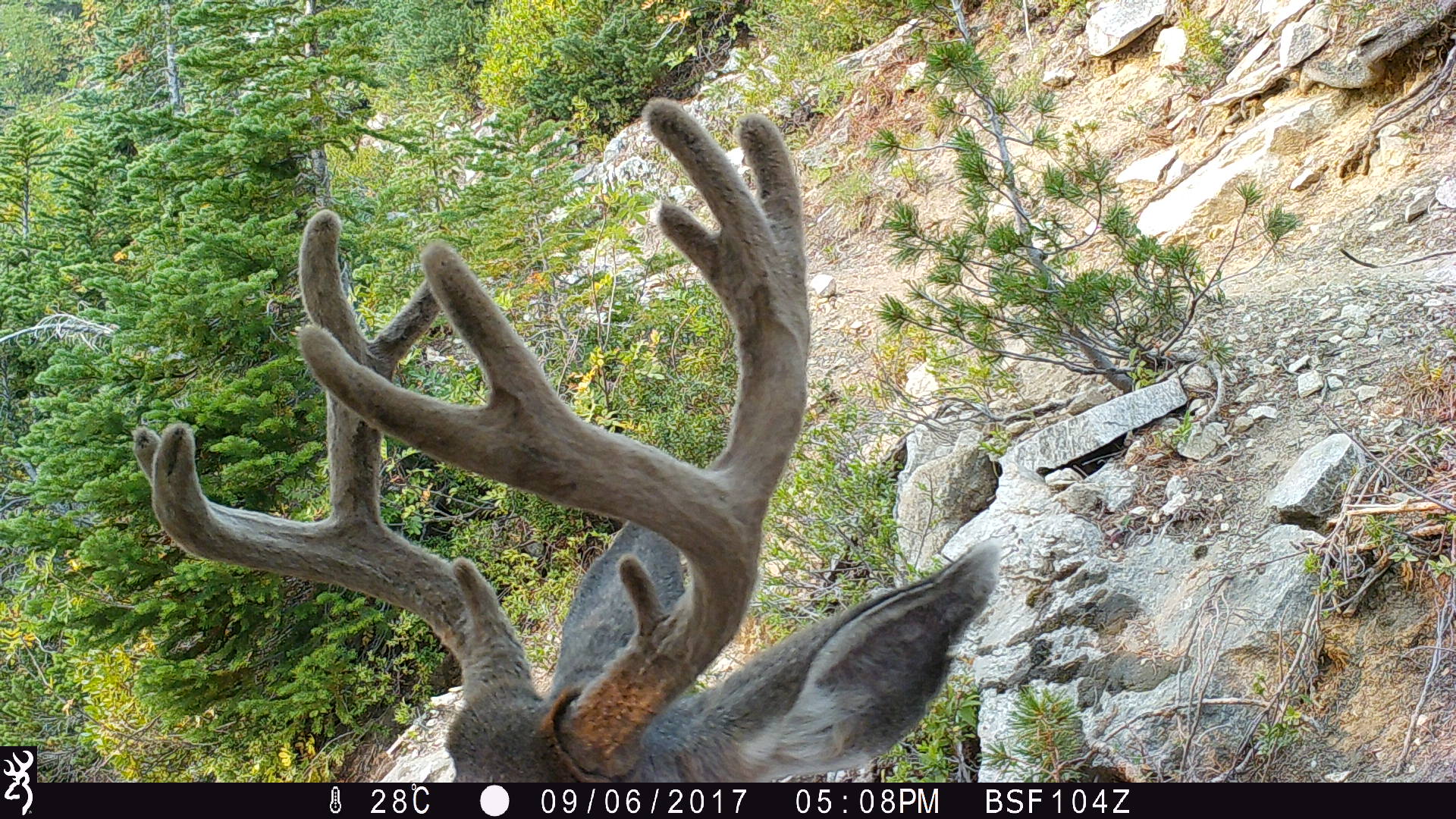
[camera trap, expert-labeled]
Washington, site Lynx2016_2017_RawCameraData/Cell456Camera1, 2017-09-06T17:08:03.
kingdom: Animalia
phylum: Chordata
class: Mammalia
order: Artiodactyla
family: Cervidae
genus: Odocoileus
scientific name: Odocoileus hemionus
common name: mule deer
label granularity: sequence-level